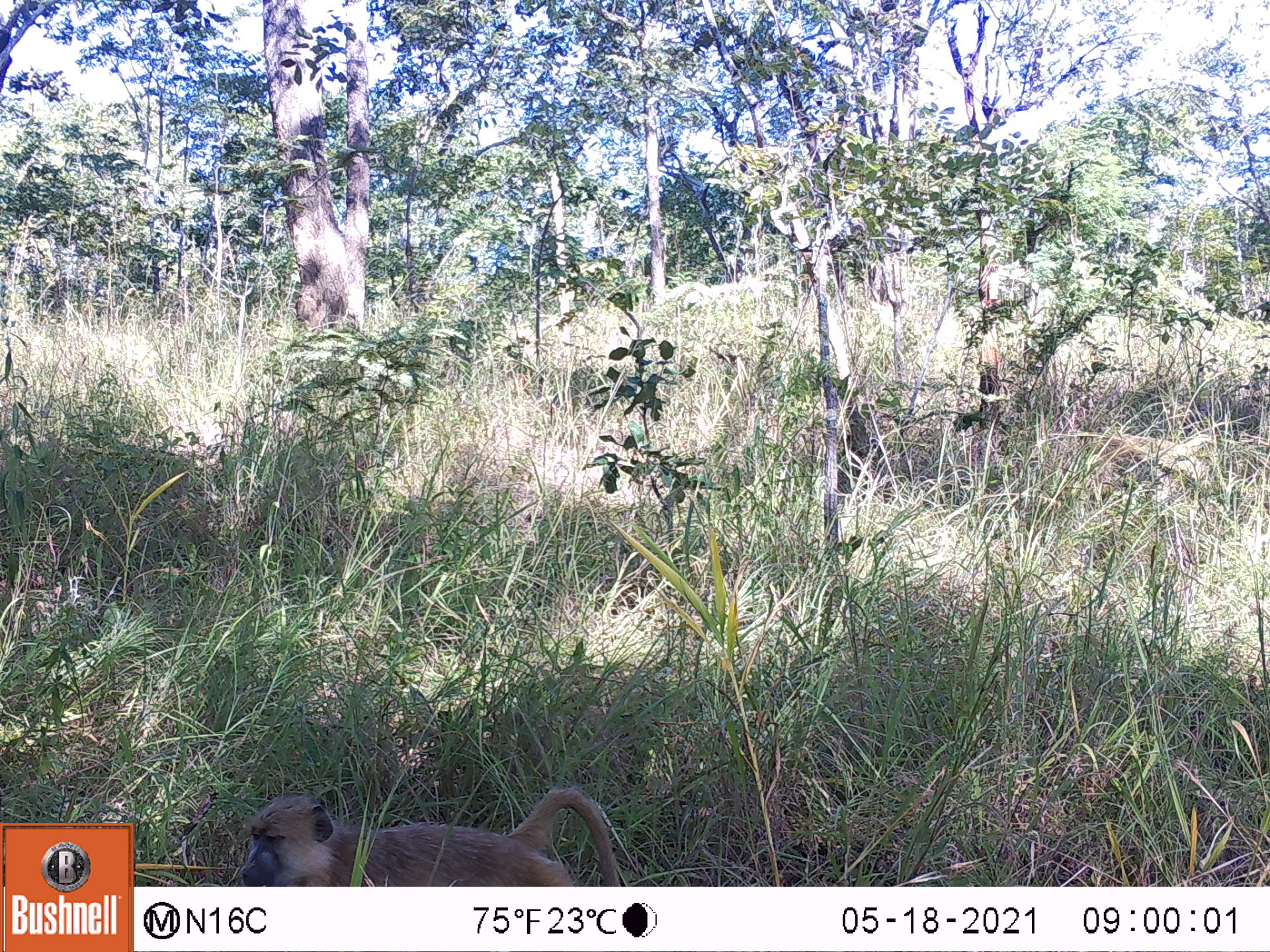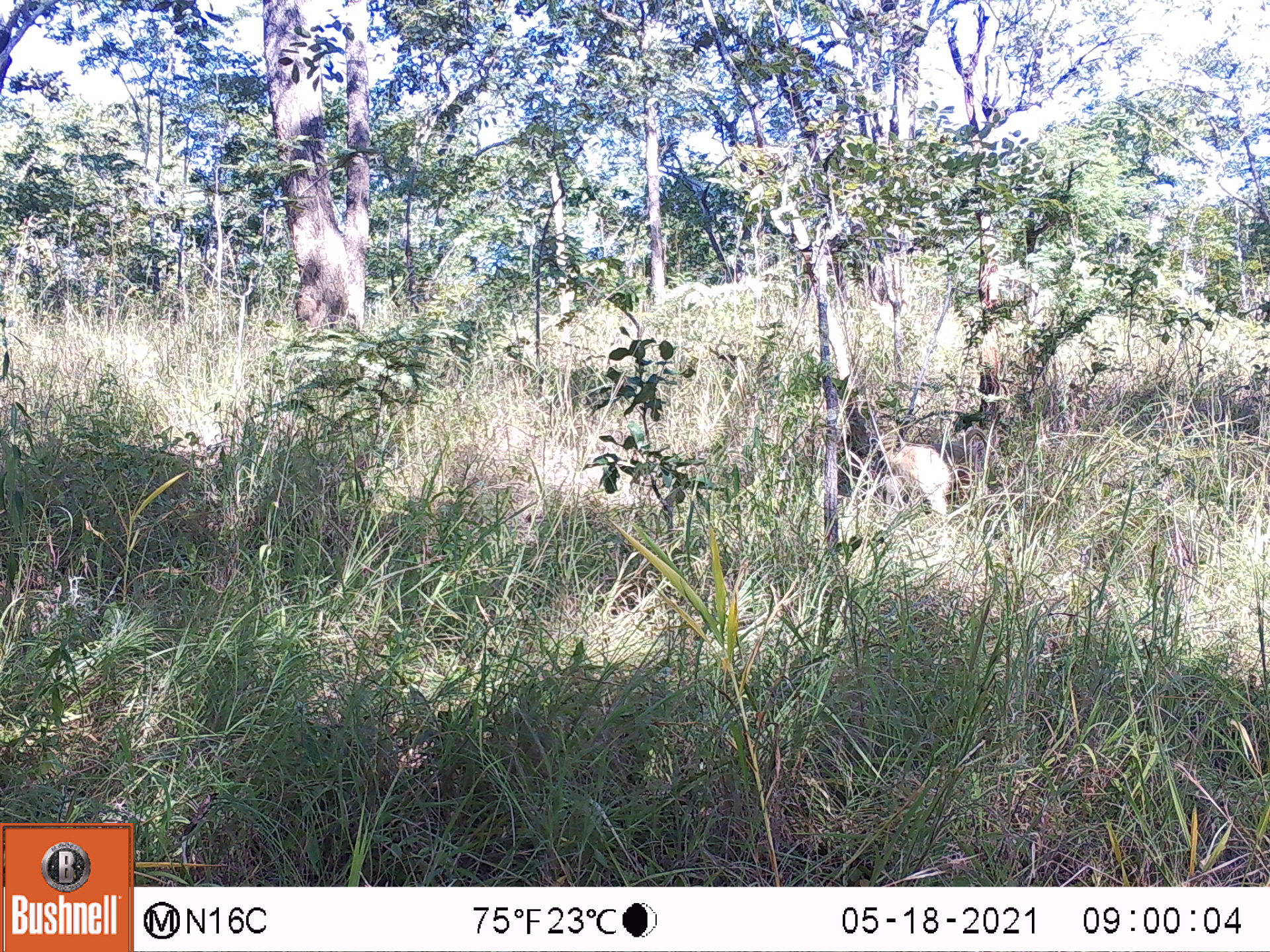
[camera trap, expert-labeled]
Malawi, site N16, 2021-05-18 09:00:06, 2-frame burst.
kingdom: Animalia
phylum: Chordata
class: Mammalia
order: Primates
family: Cercopithecidae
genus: Papio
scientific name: Papio cynocephalus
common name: yellow baboon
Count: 1.